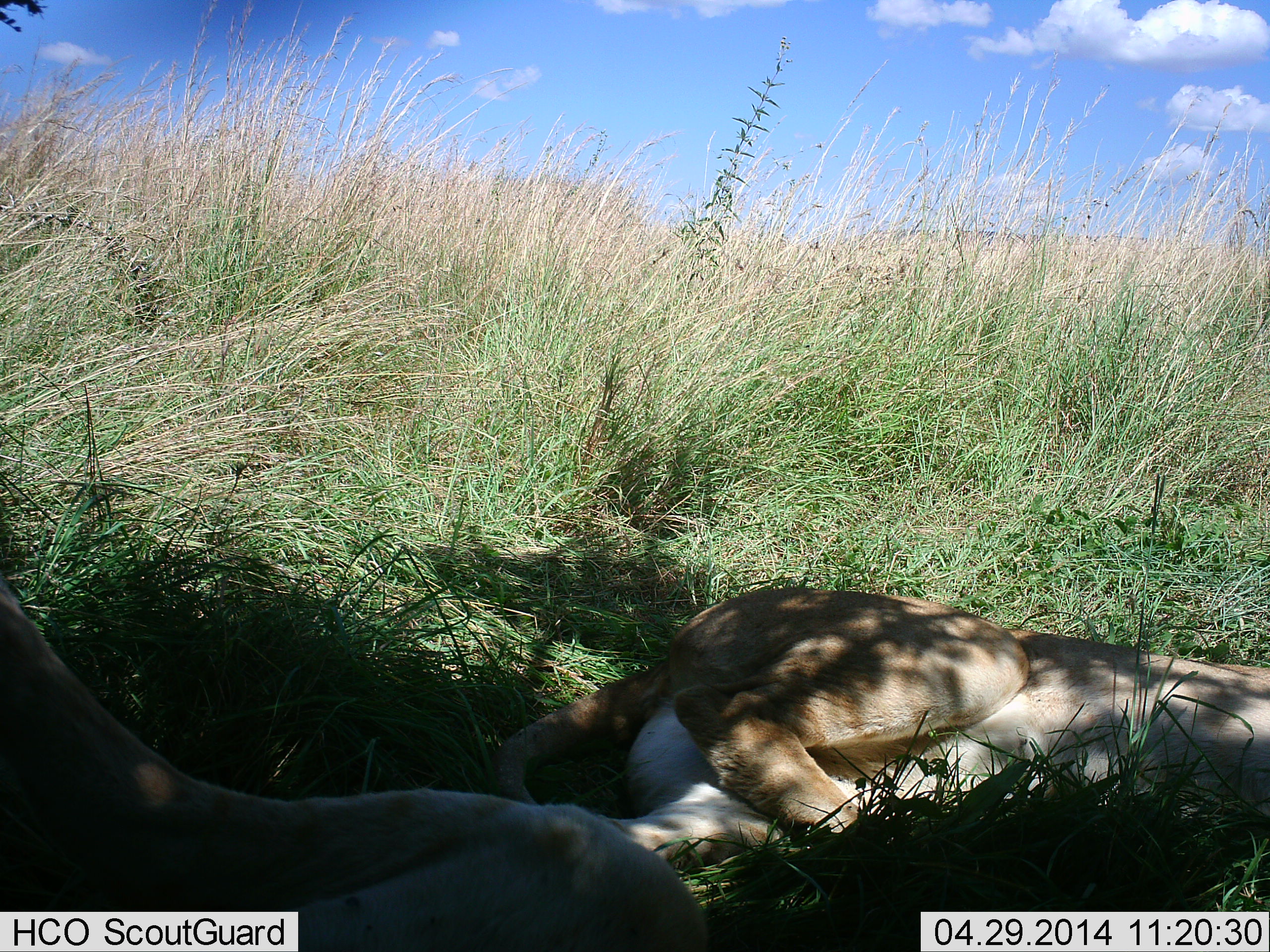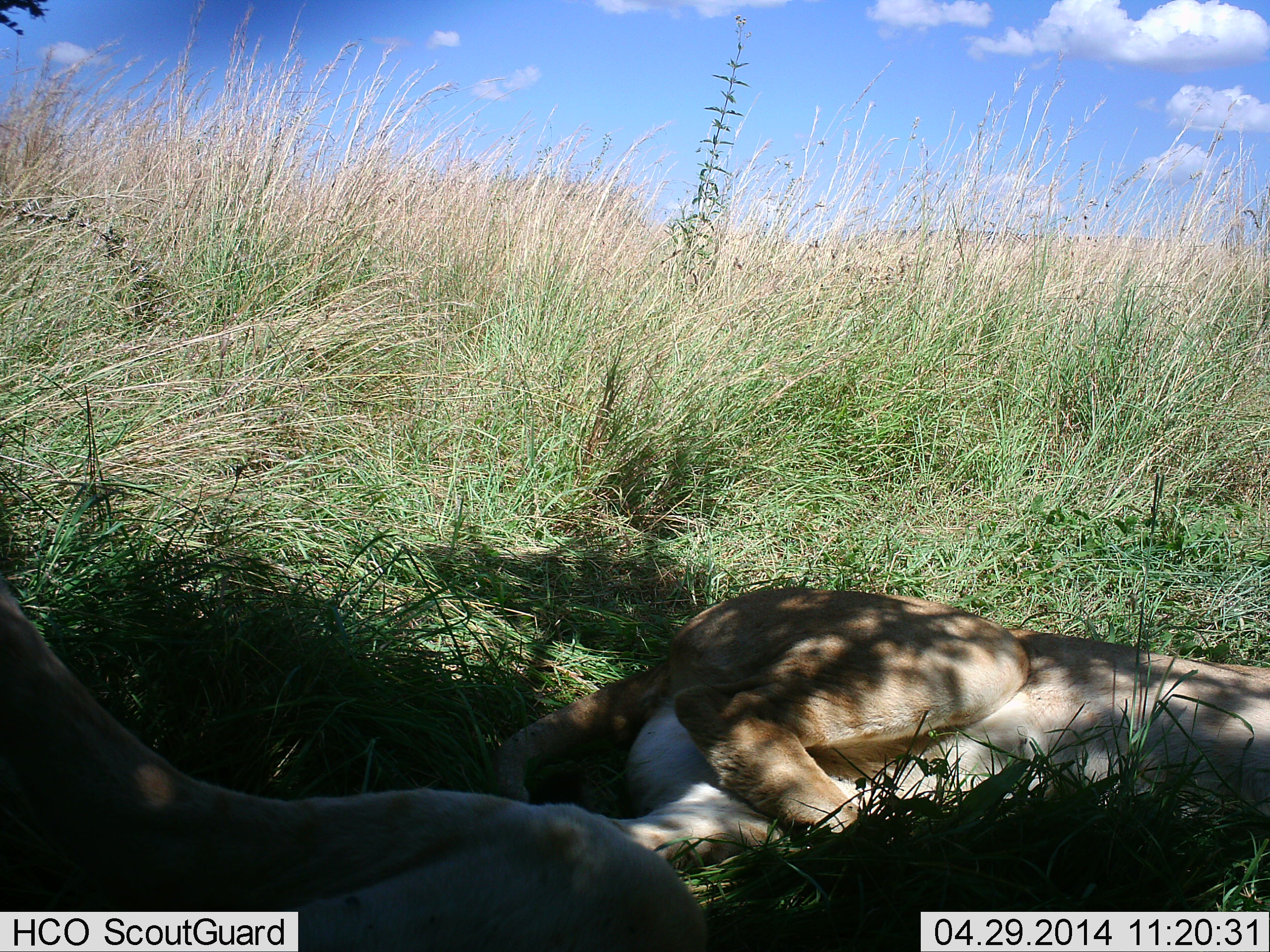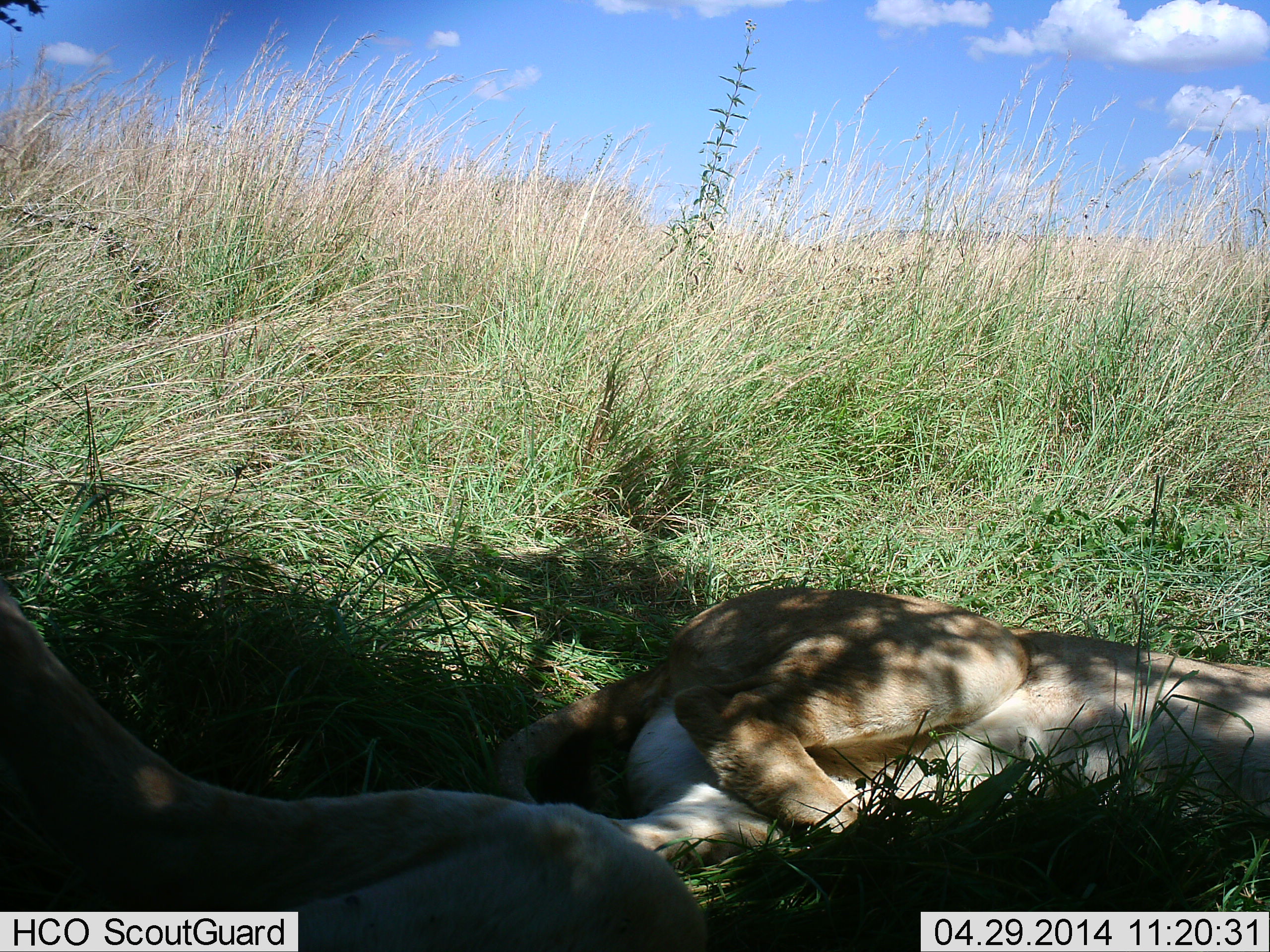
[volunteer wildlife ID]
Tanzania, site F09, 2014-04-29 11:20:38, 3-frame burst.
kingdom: Animalia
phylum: Chordata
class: Mammalia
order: Carnivora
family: Felidae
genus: Panthera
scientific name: Panthera leo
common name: lion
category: lionfemale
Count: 2.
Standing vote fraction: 0%.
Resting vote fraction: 100%.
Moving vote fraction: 0%.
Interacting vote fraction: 0%.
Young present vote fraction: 10%.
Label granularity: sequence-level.